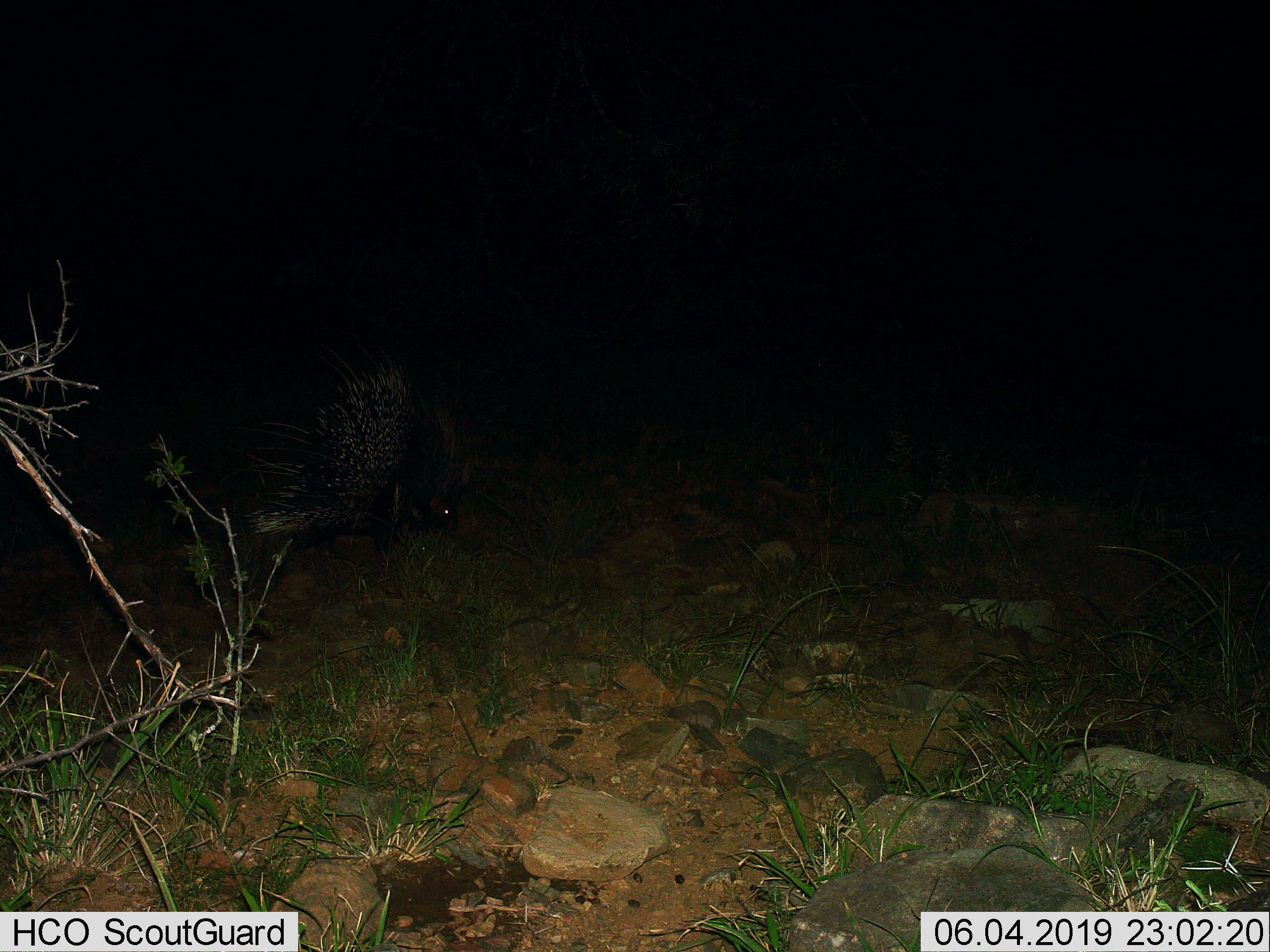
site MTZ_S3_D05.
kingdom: Animalia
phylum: Chordata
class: Mammalia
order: Rodentia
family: Hystricidae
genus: Hystrix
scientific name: Hystrix cristata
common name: crested porcupine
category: porcupine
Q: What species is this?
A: Porcupine (crested porcupine) (Hystrix cristata).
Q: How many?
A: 1.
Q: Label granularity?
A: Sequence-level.